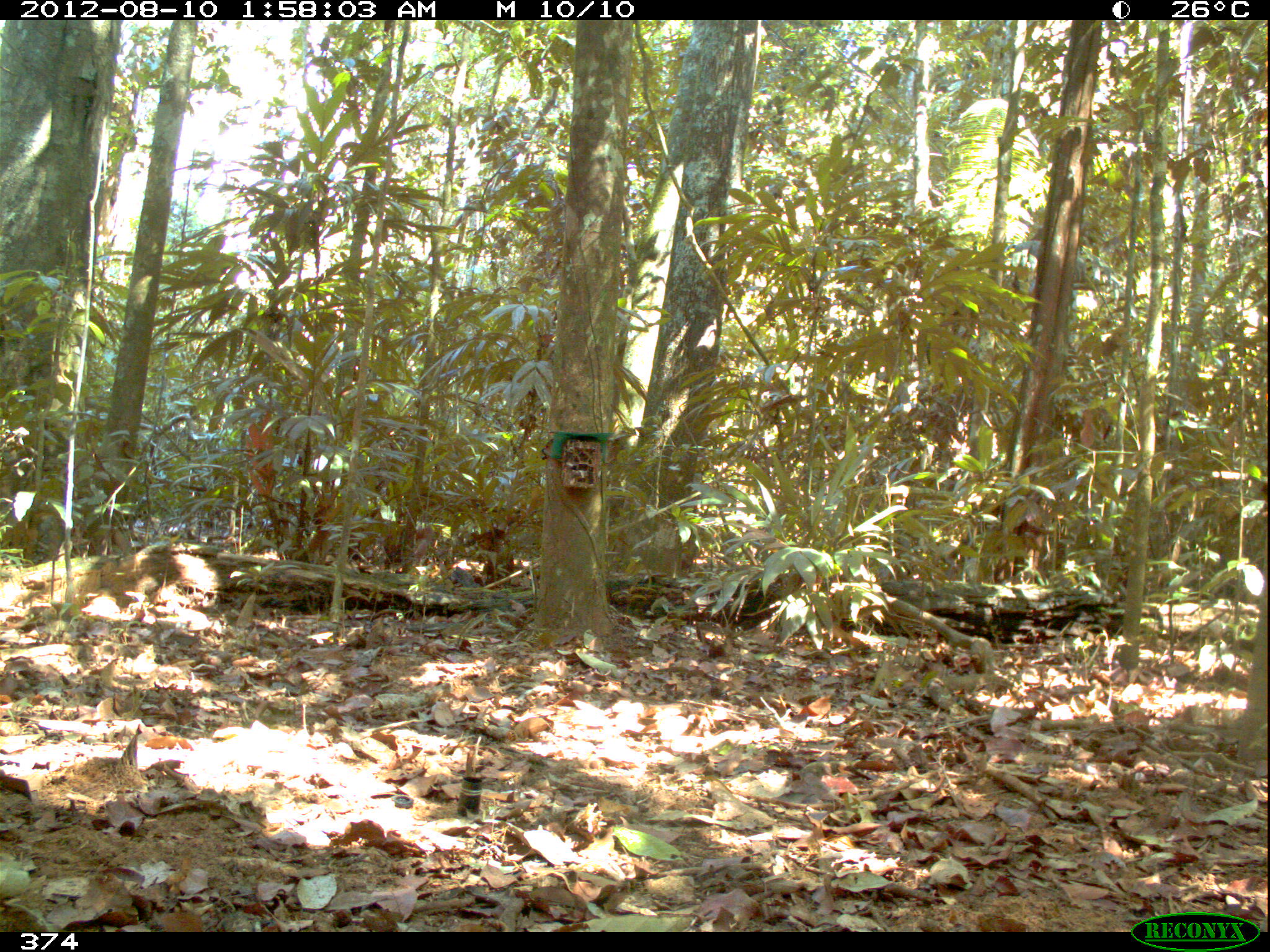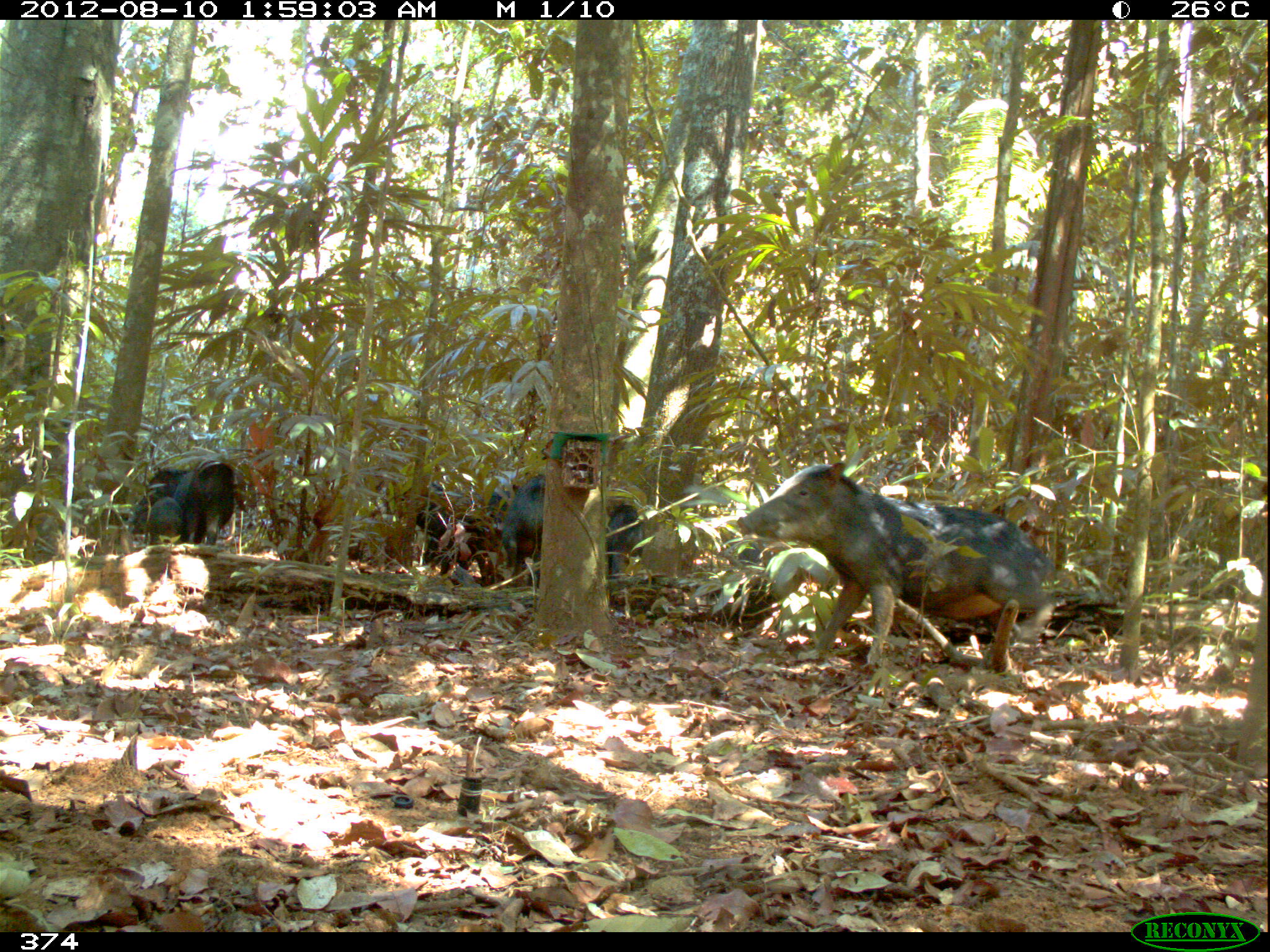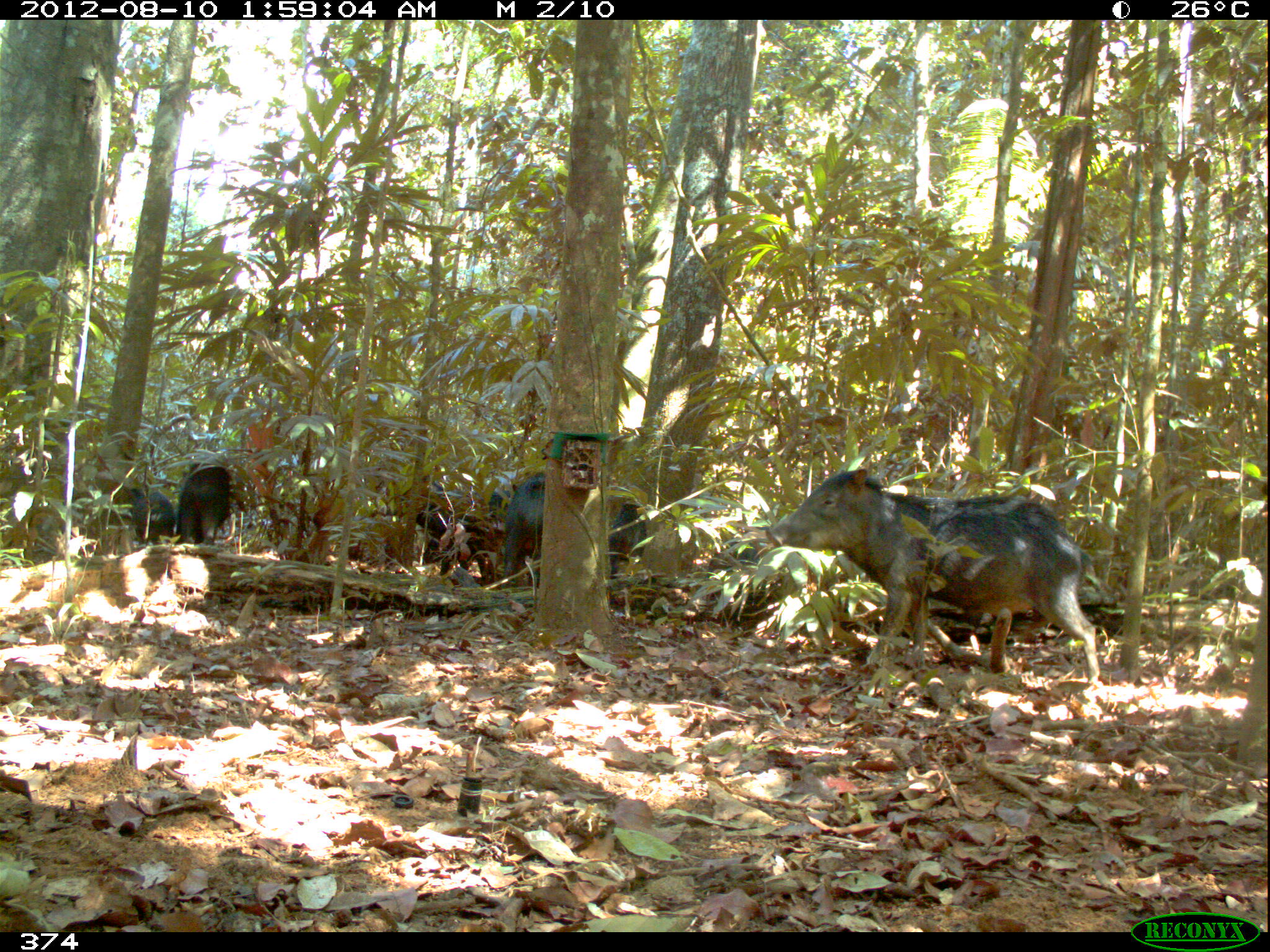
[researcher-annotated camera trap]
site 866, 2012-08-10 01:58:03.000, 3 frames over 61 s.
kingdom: Animalia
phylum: Chordata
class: Mammalia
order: Artiodactyla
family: Tayassuidae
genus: Tayassu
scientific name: Tayassu pecari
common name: white-lipped peccary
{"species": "Tayassu pecari (white-lipped peccary)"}